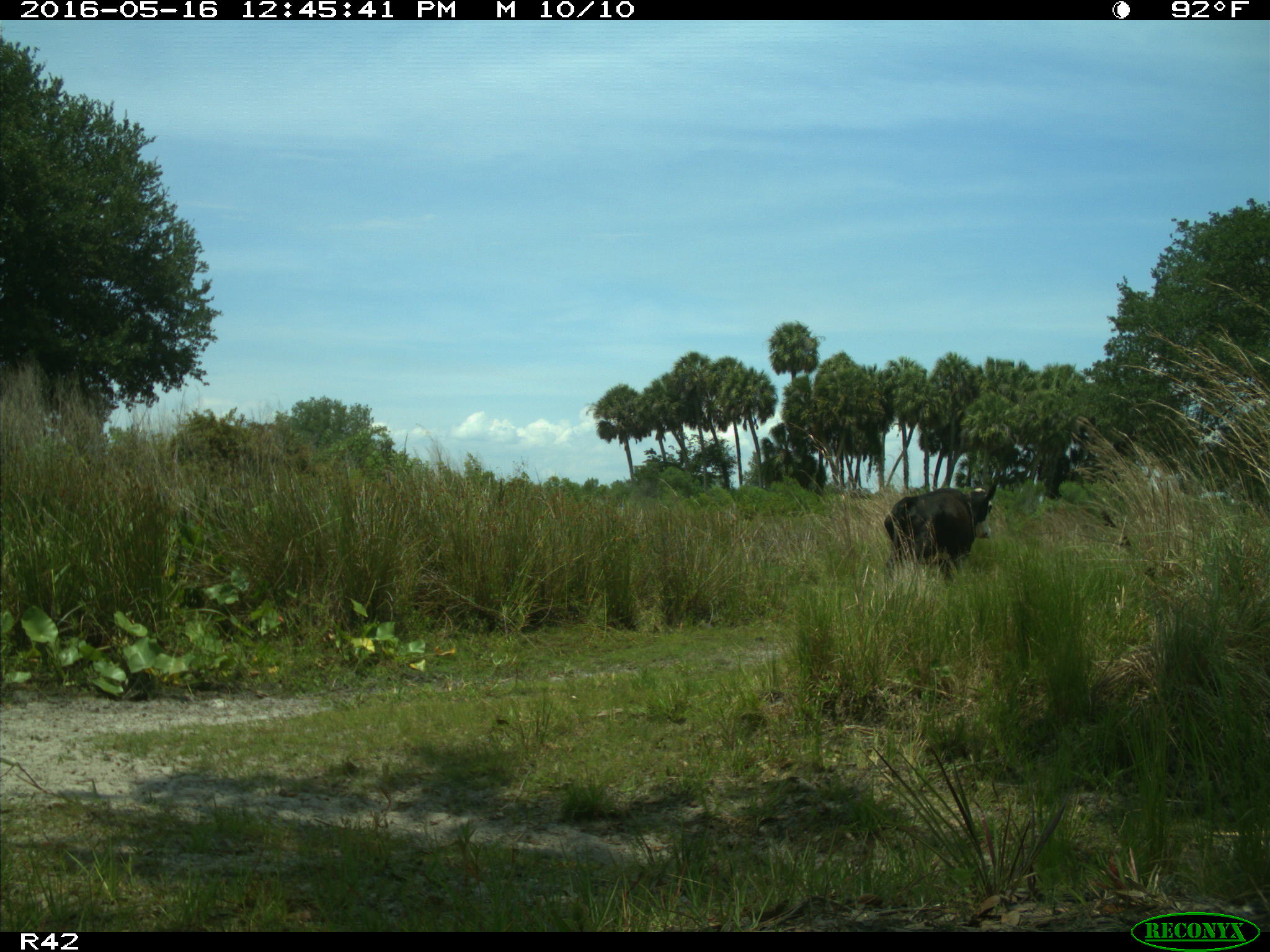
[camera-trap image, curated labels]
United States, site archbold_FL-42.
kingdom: Animalia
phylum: Chordata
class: Mammalia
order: Artiodactyla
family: Bovidae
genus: Bos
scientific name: Bos taurus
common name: domestic cow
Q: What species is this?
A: Bos taurus (domestic cow).